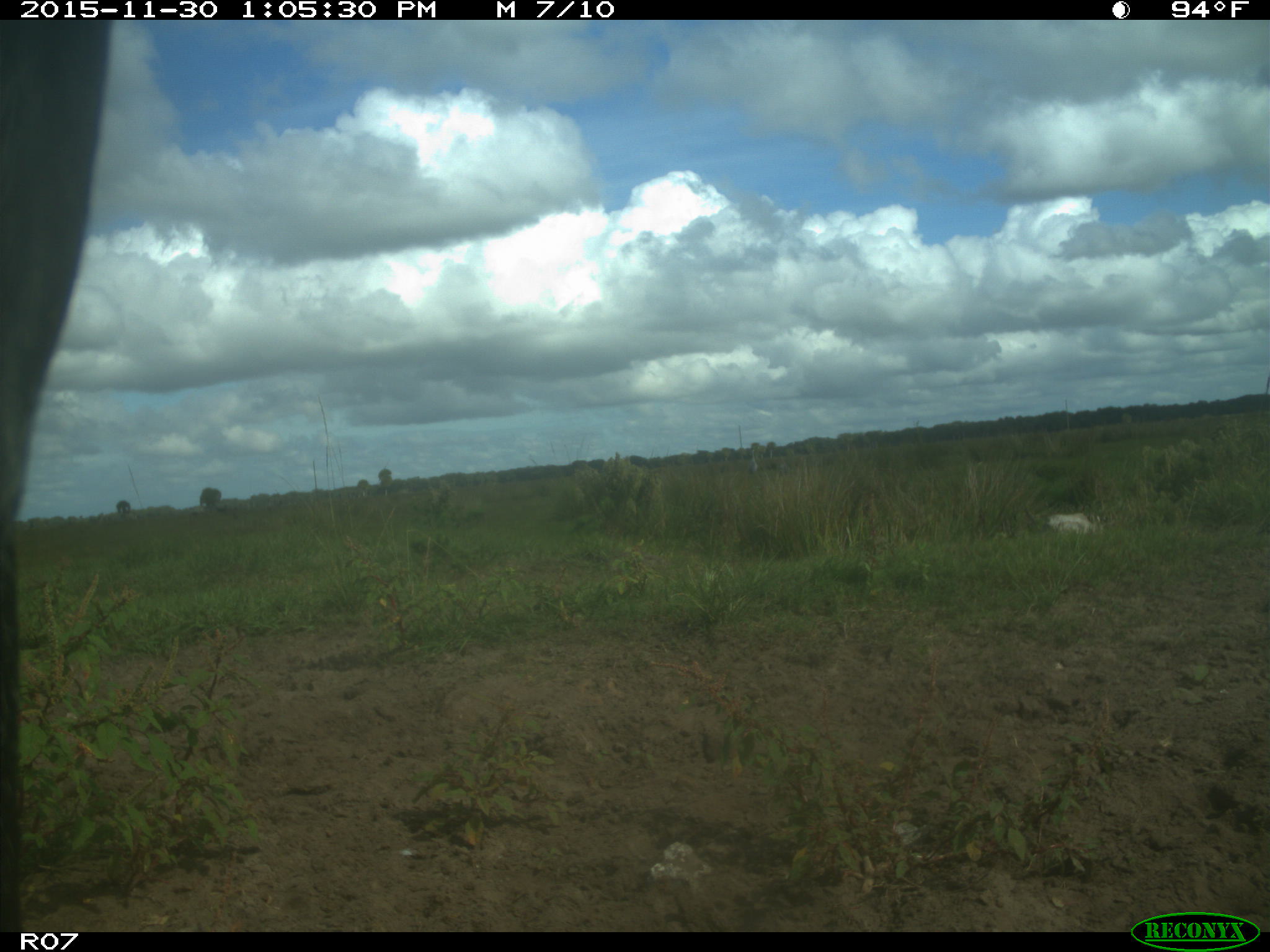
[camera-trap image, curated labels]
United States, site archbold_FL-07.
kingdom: Animalia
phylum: Chordata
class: Mammalia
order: Artiodactyla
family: Bovidae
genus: Bos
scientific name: Bos taurus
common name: domestic cow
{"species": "Bos taurus (domestic cow)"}